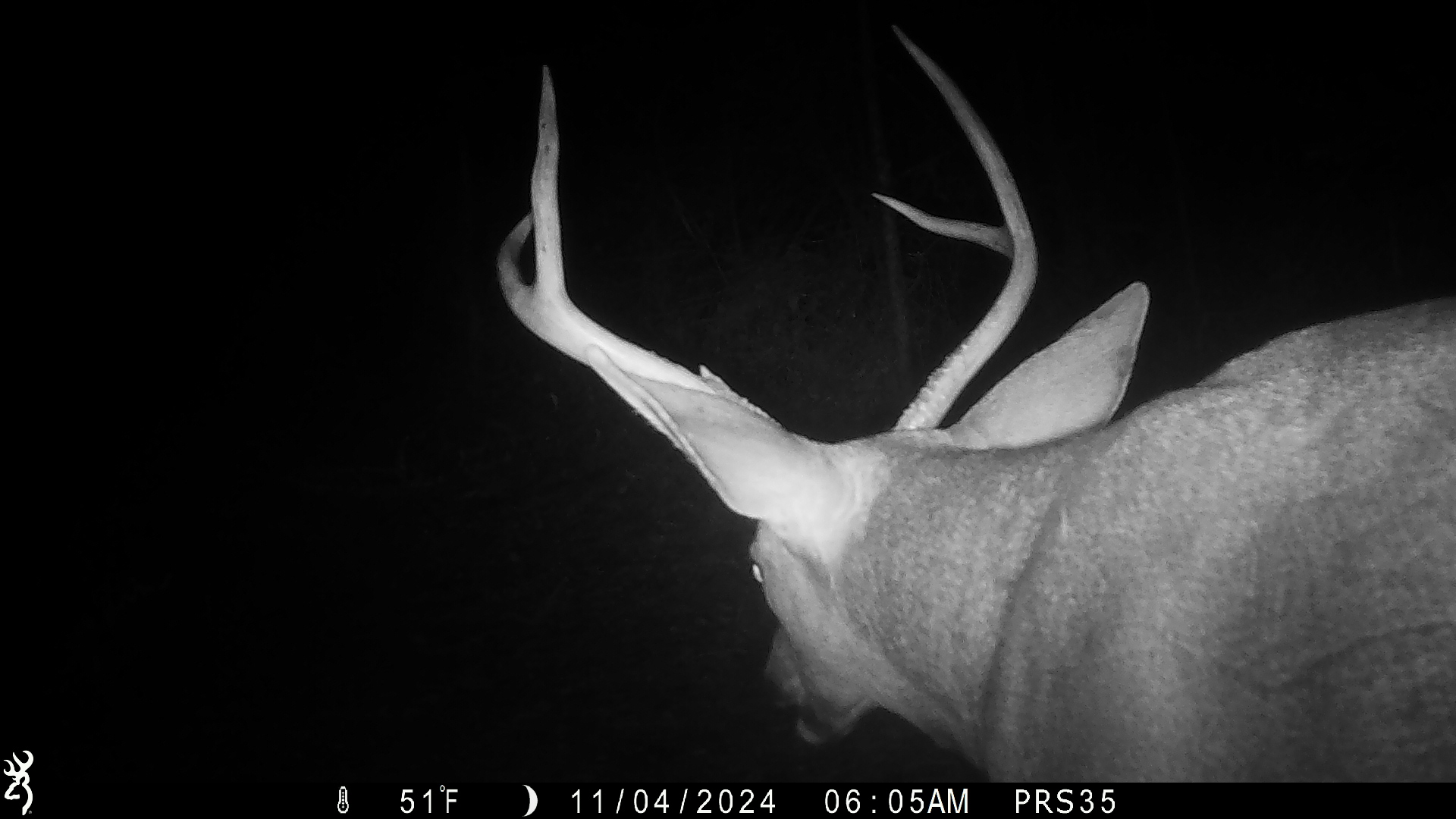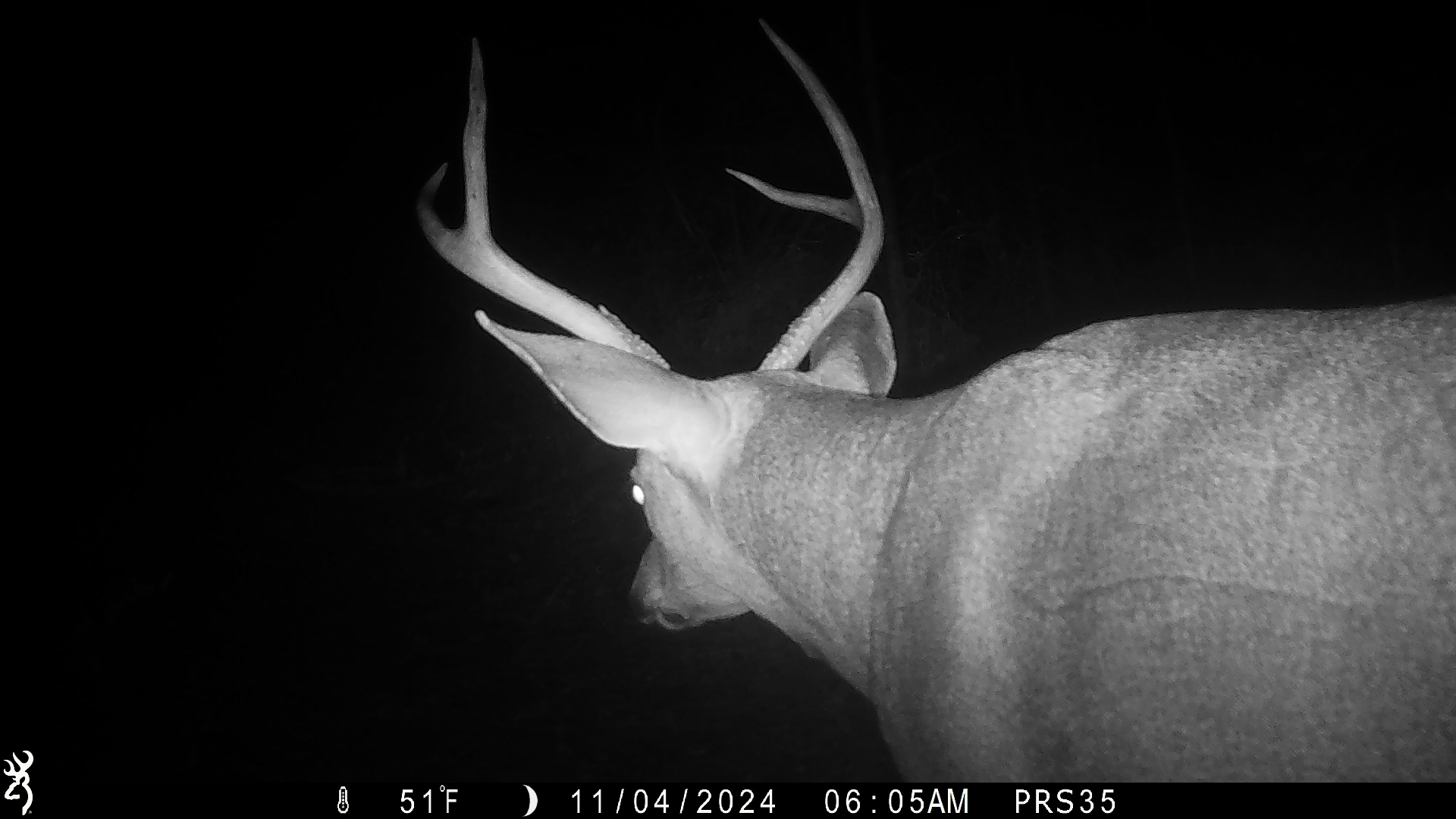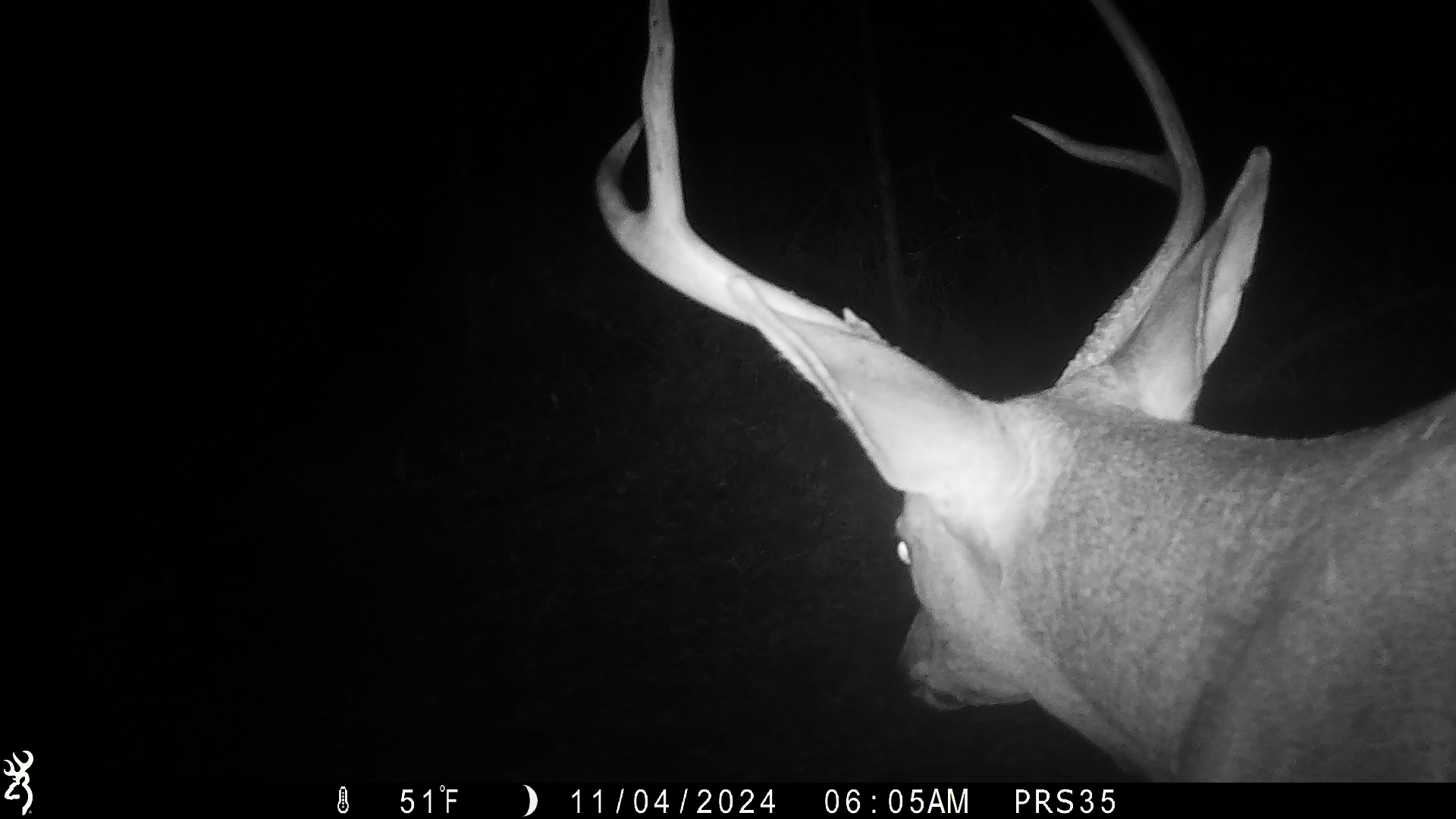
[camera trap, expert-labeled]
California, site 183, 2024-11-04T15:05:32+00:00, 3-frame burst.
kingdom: Animalia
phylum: Chordata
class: Mammalia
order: Artiodactyla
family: Cervidae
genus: Odocoileus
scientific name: Odocoileus hemionus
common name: mule deer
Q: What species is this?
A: Mule deer (Odocoileus hemionus).